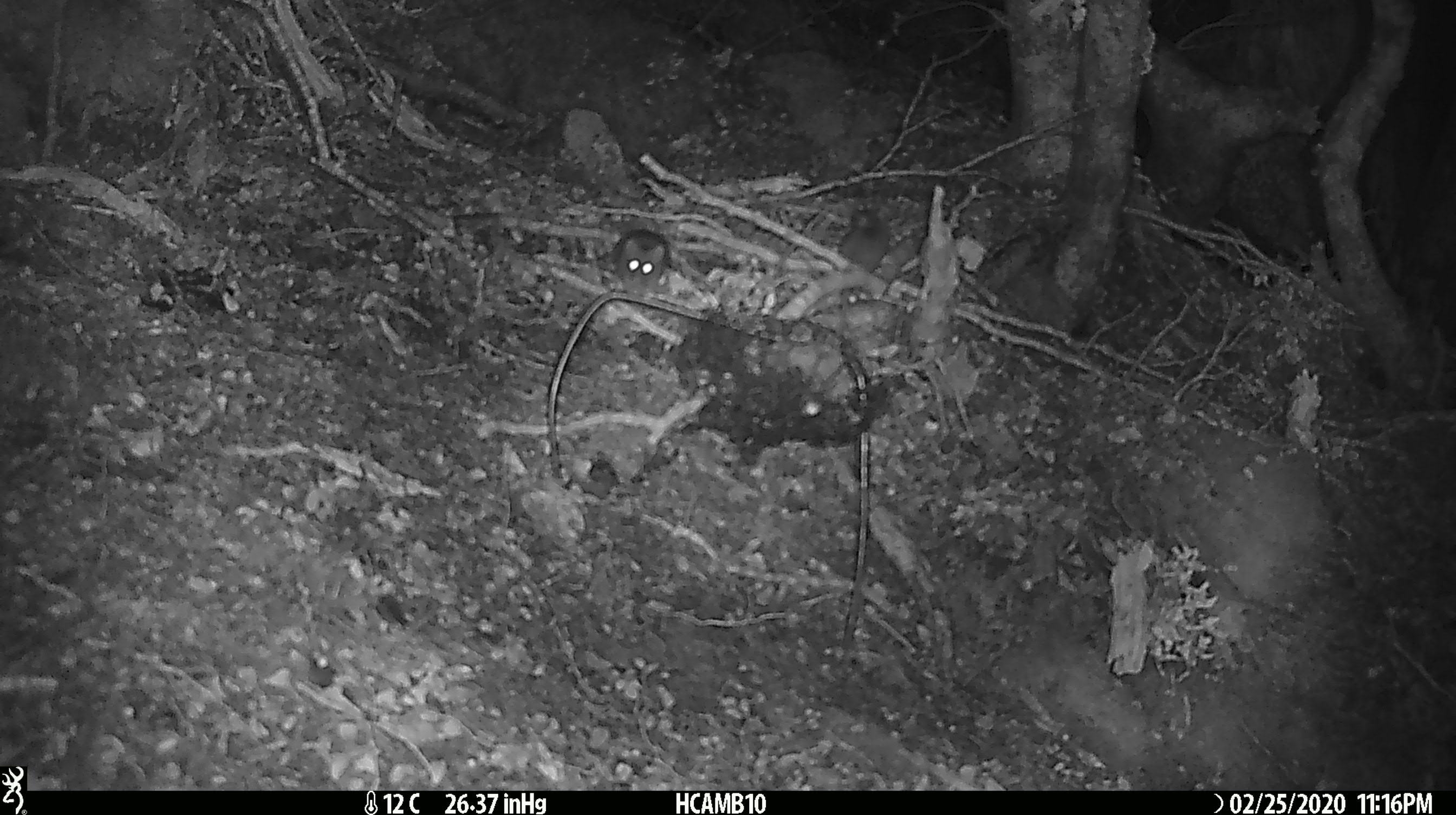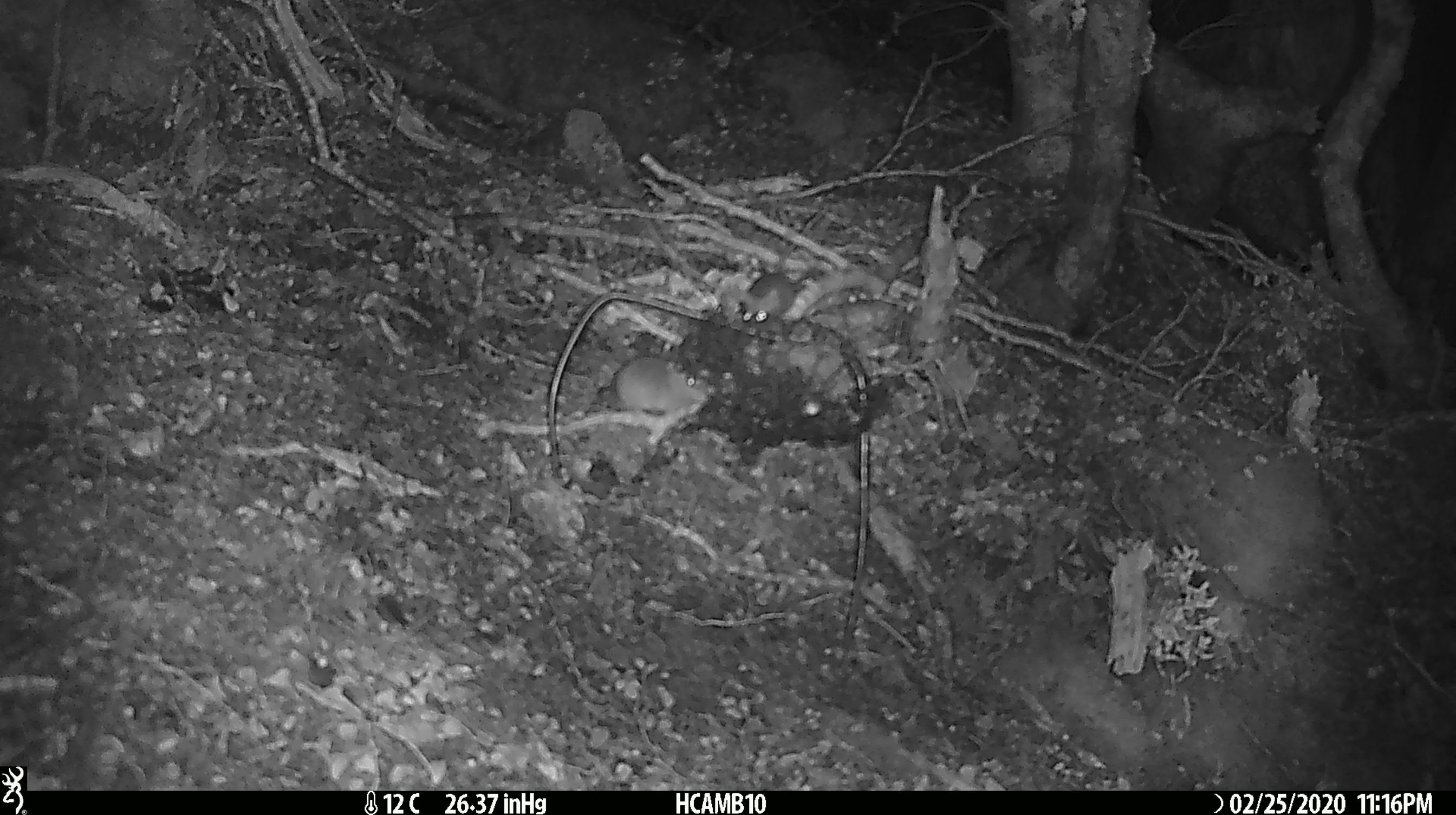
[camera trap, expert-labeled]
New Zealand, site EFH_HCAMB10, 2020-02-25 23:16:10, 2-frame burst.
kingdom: Animalia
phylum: Chordata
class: Mammalia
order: Rodentia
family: Muridae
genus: Mus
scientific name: Mus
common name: mouse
Mouse (Mus).